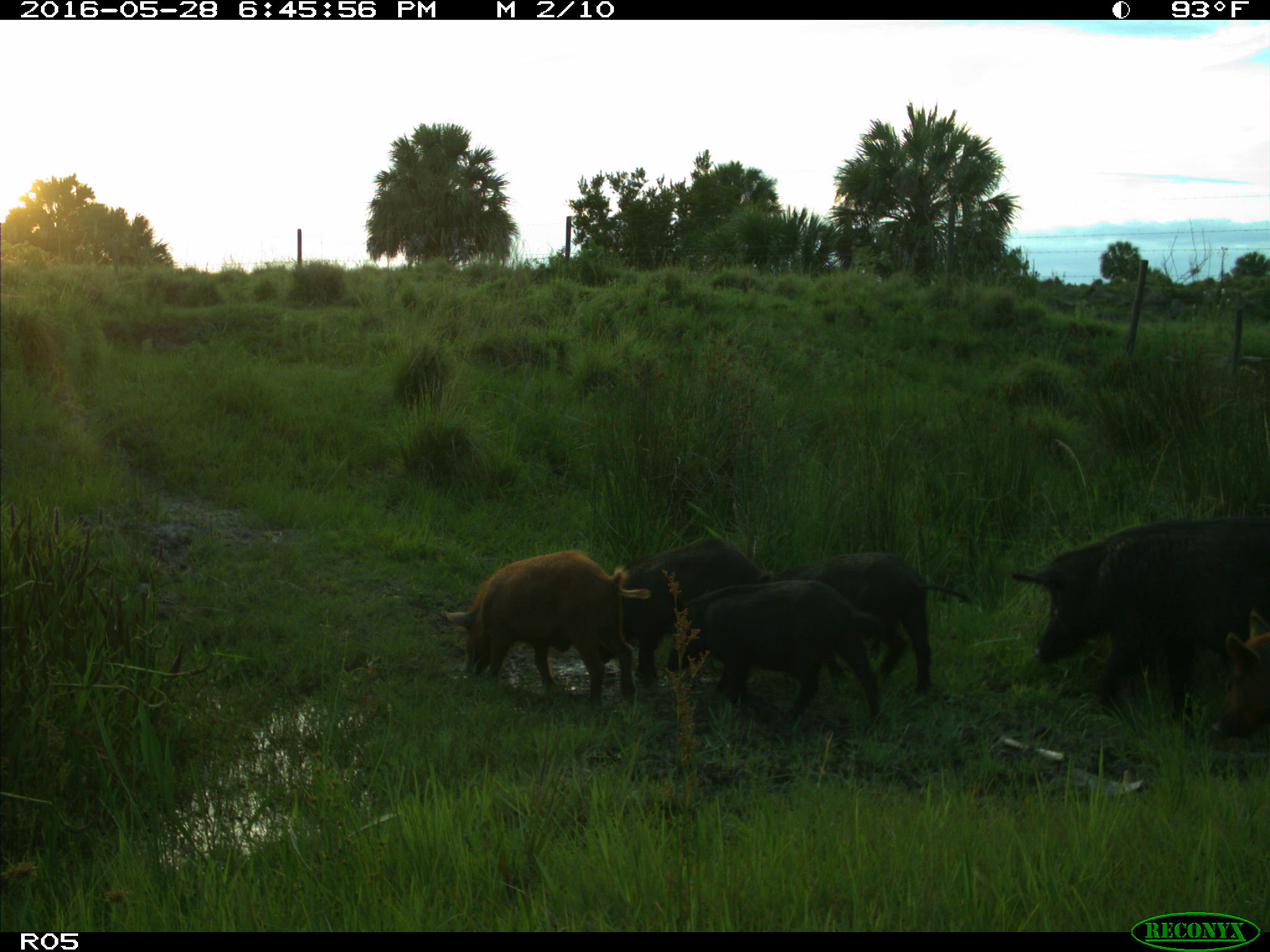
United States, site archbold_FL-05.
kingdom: Animalia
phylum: Chordata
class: Mammalia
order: Artiodactyla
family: Suidae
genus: Sus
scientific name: Sus scrofa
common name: wild boar